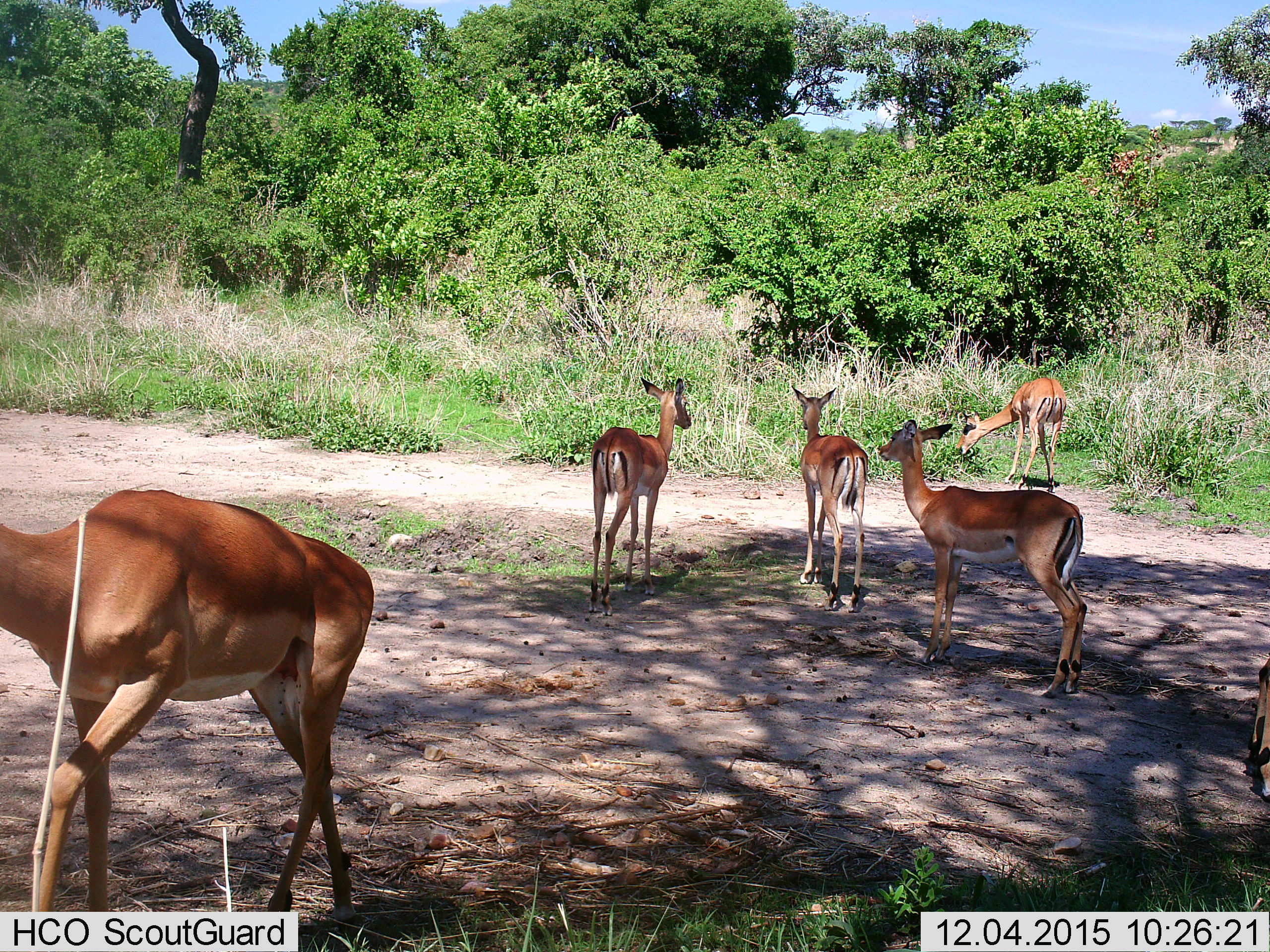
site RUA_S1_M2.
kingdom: Animalia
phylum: Chordata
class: Mammalia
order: Artiodactyla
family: Bovidae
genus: Aepyceros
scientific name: Aepyceros melampus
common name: impala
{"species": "impala (Aepyceros melampus)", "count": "6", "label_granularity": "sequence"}